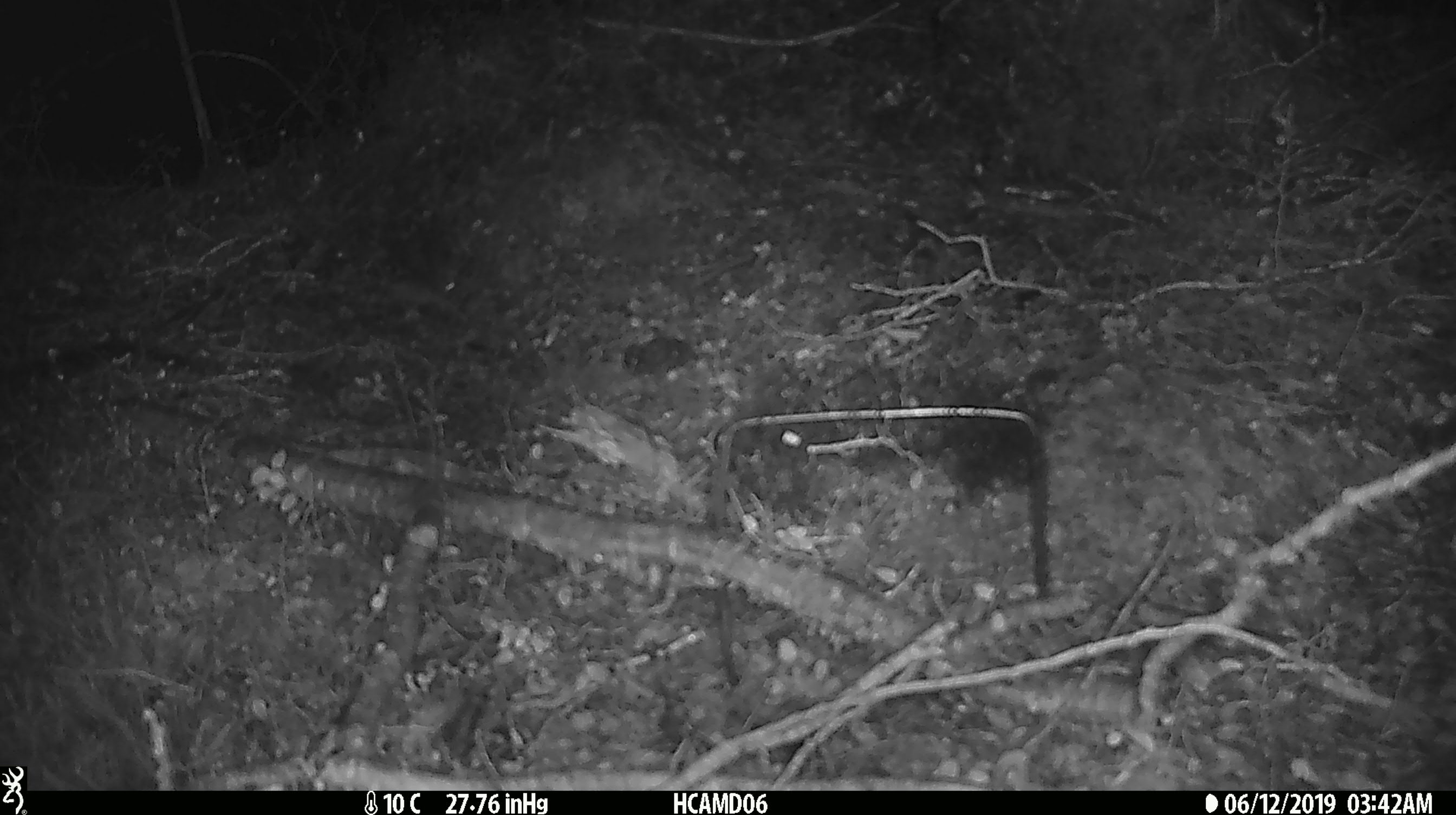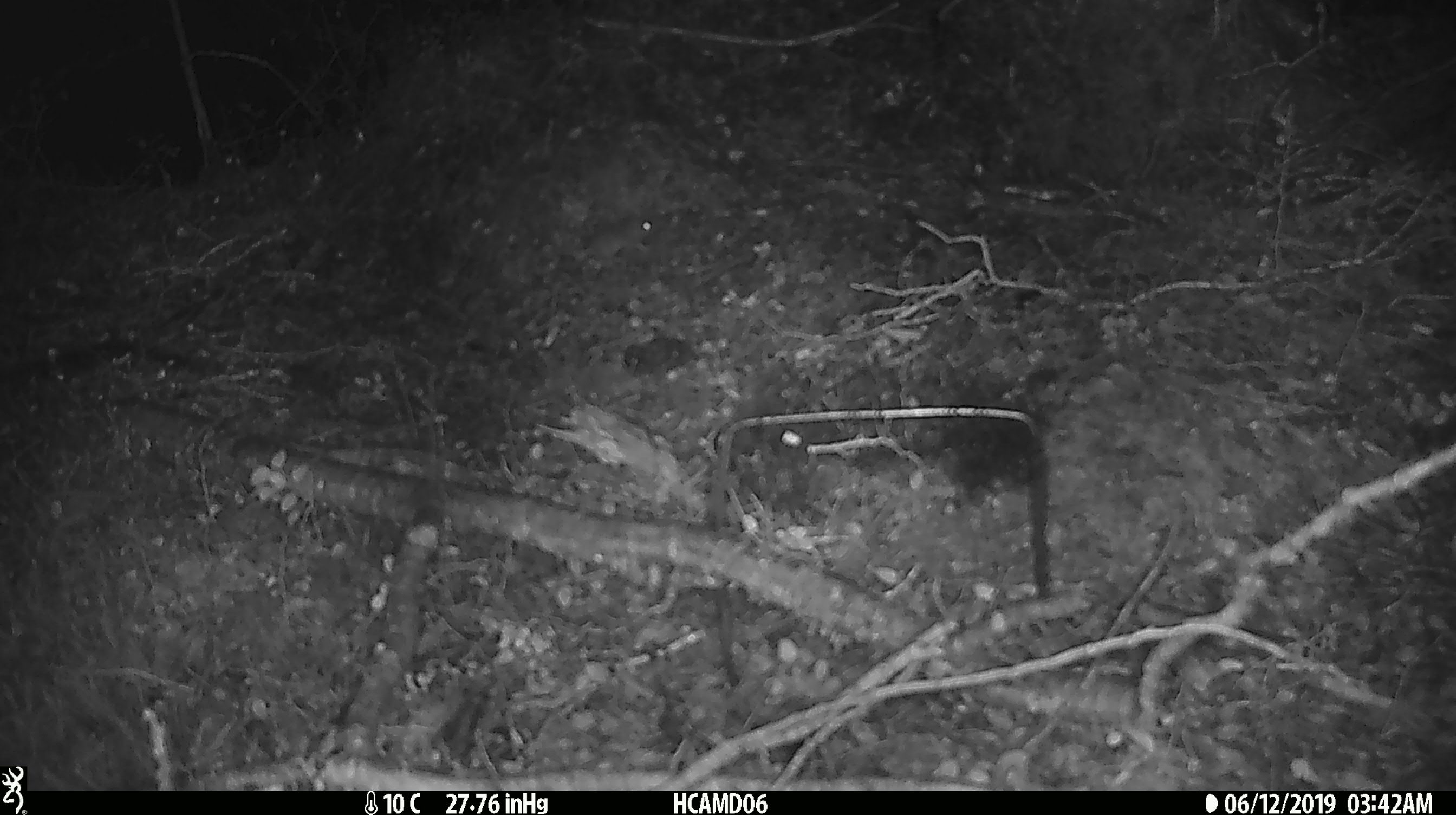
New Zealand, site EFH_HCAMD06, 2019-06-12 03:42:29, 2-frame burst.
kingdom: Animalia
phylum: Chordata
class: Mammalia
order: Rodentia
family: Muridae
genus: Mus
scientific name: Mus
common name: mouse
Mouse (Mus).